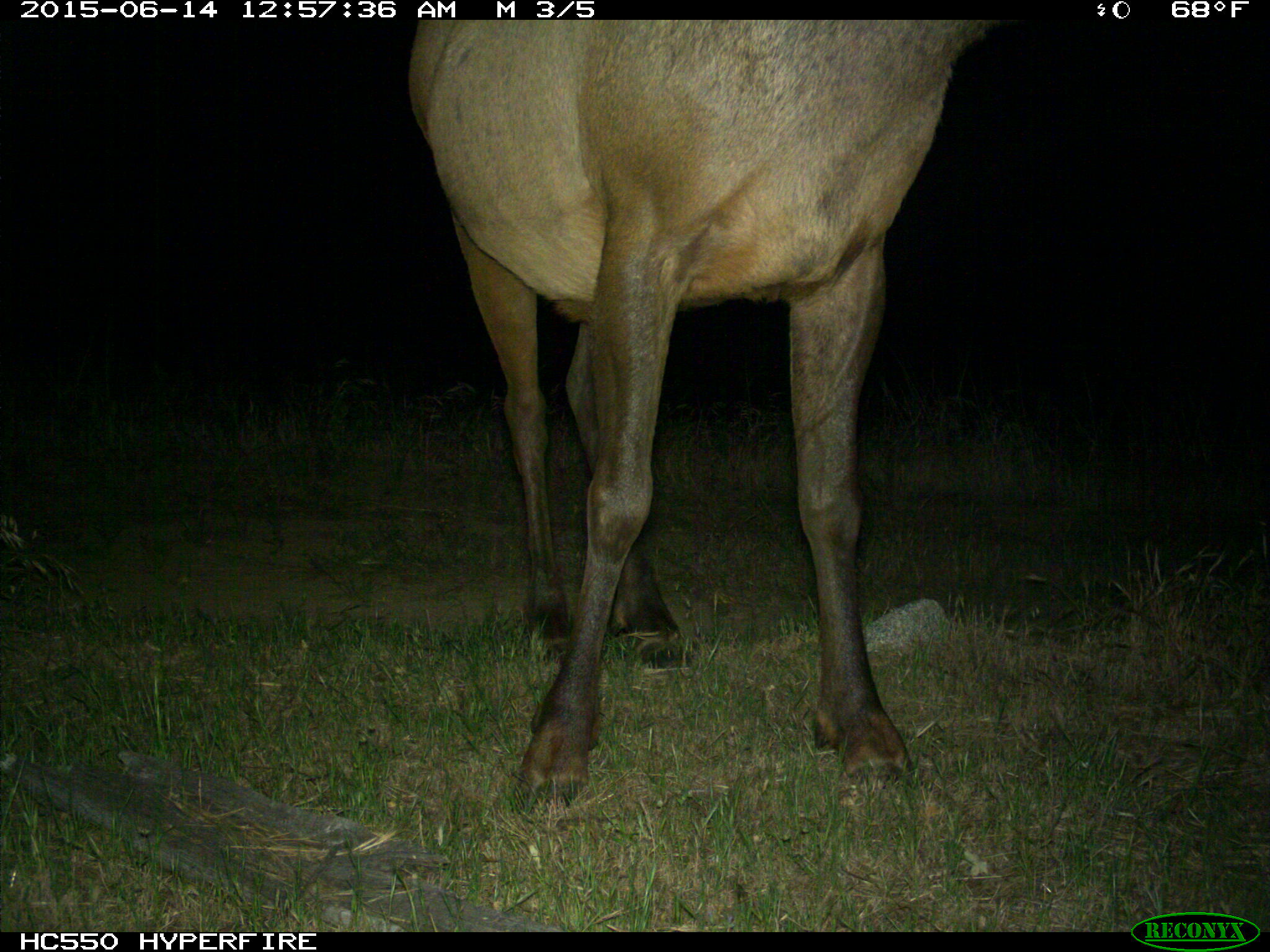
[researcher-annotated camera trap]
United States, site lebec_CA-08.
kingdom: Animalia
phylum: Chordata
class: Mammalia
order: Artiodactyla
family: Cervidae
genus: Cervus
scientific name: Cervus canadensis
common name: elk